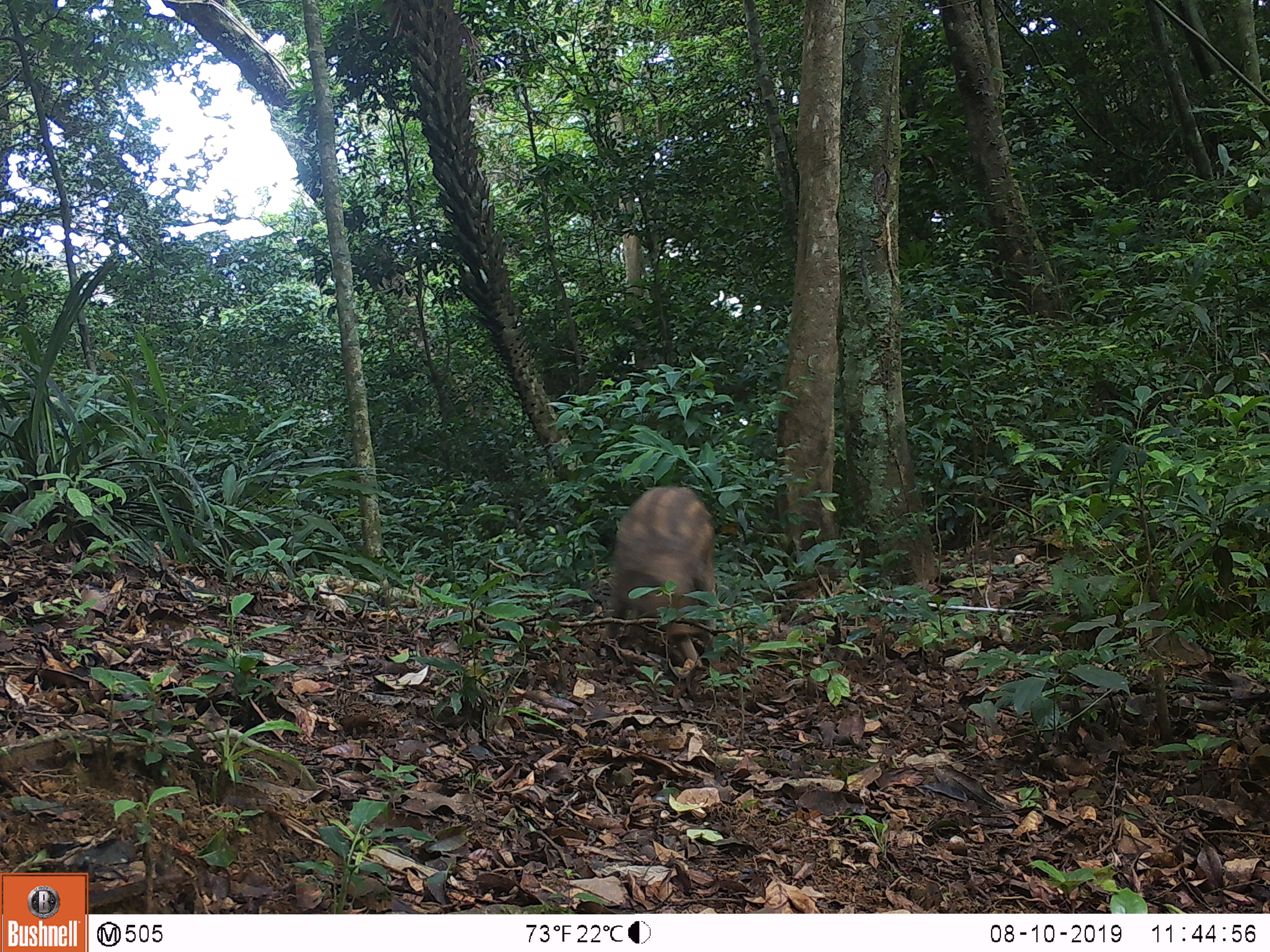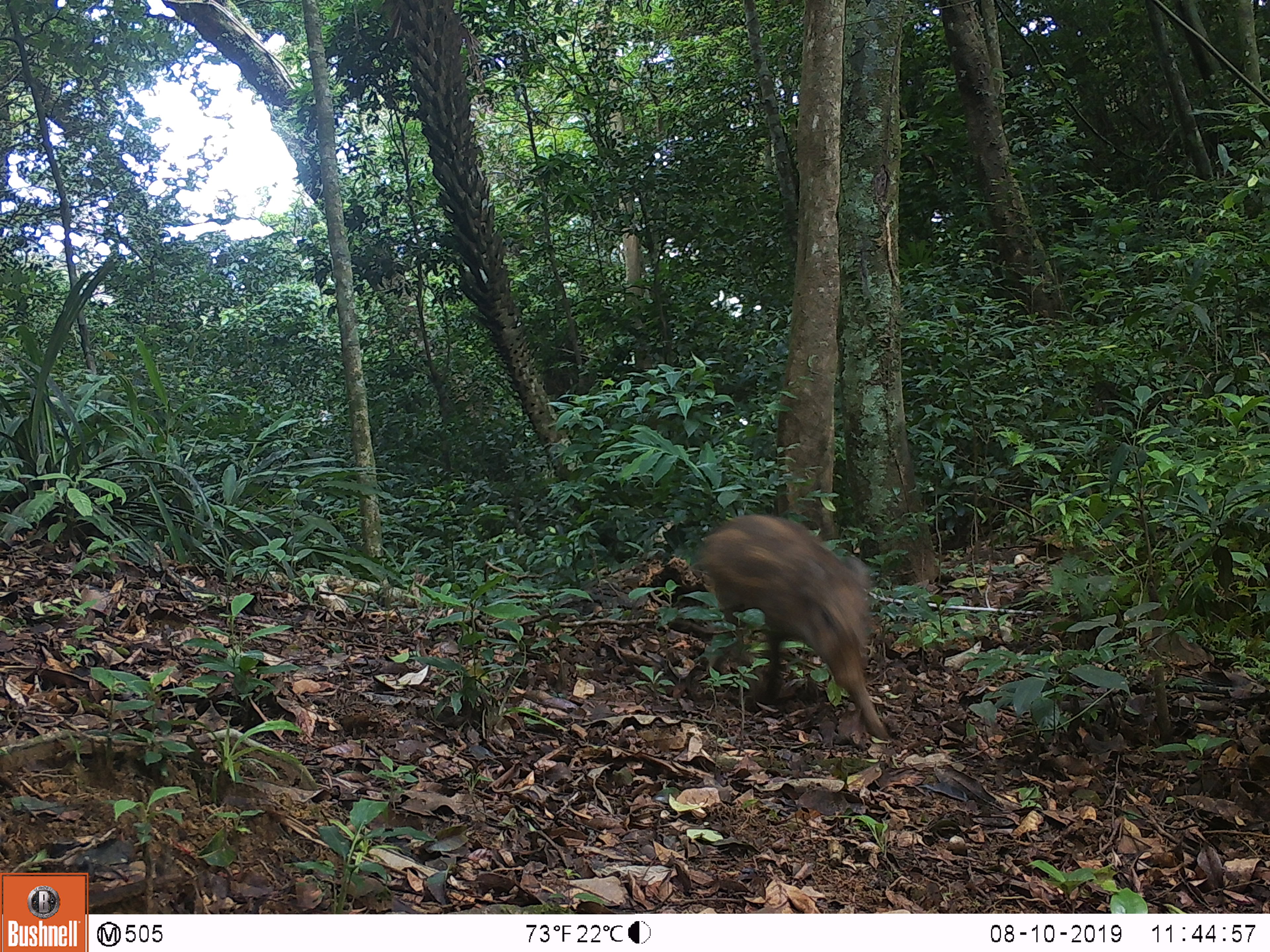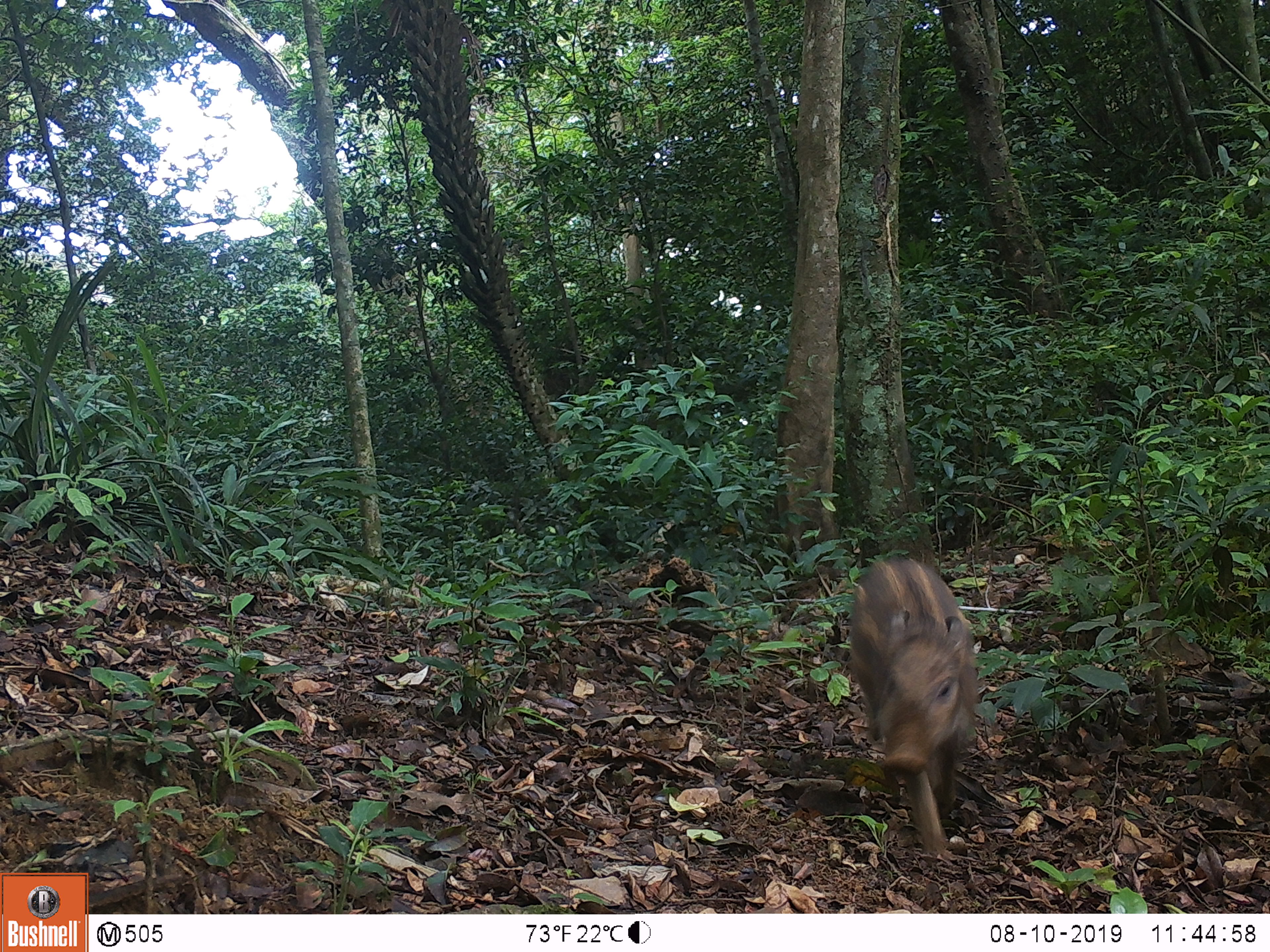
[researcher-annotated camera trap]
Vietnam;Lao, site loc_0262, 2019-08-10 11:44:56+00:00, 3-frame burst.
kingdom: Animalia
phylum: Chordata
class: Mammalia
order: Artiodactyla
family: Suidae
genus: Sus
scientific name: Sus scrofa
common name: eurasian wild pig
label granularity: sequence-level